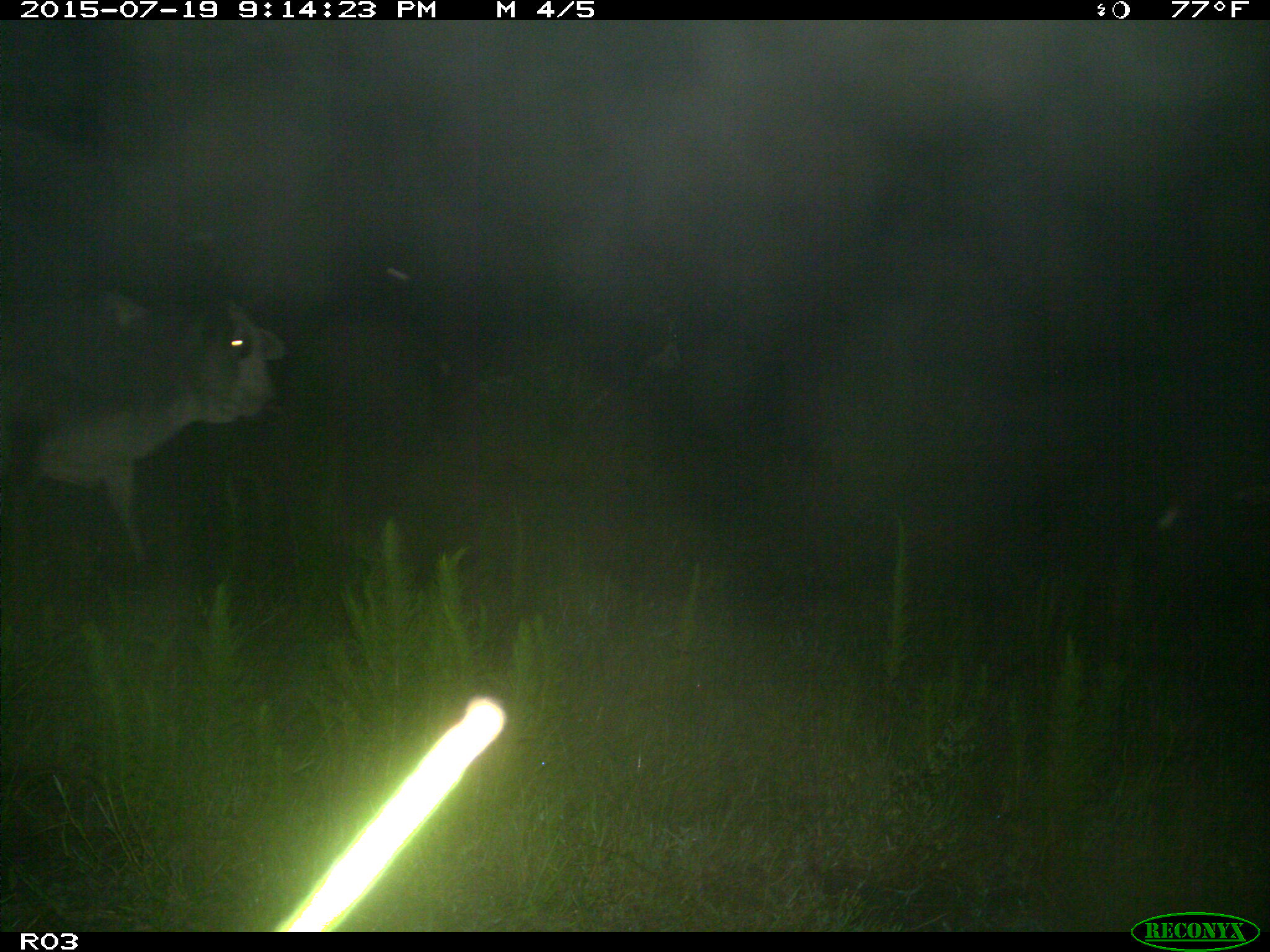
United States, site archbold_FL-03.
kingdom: Animalia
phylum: Chordata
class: Mammalia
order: Artiodactyla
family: Bovidae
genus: Bos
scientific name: Bos taurus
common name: domestic cow